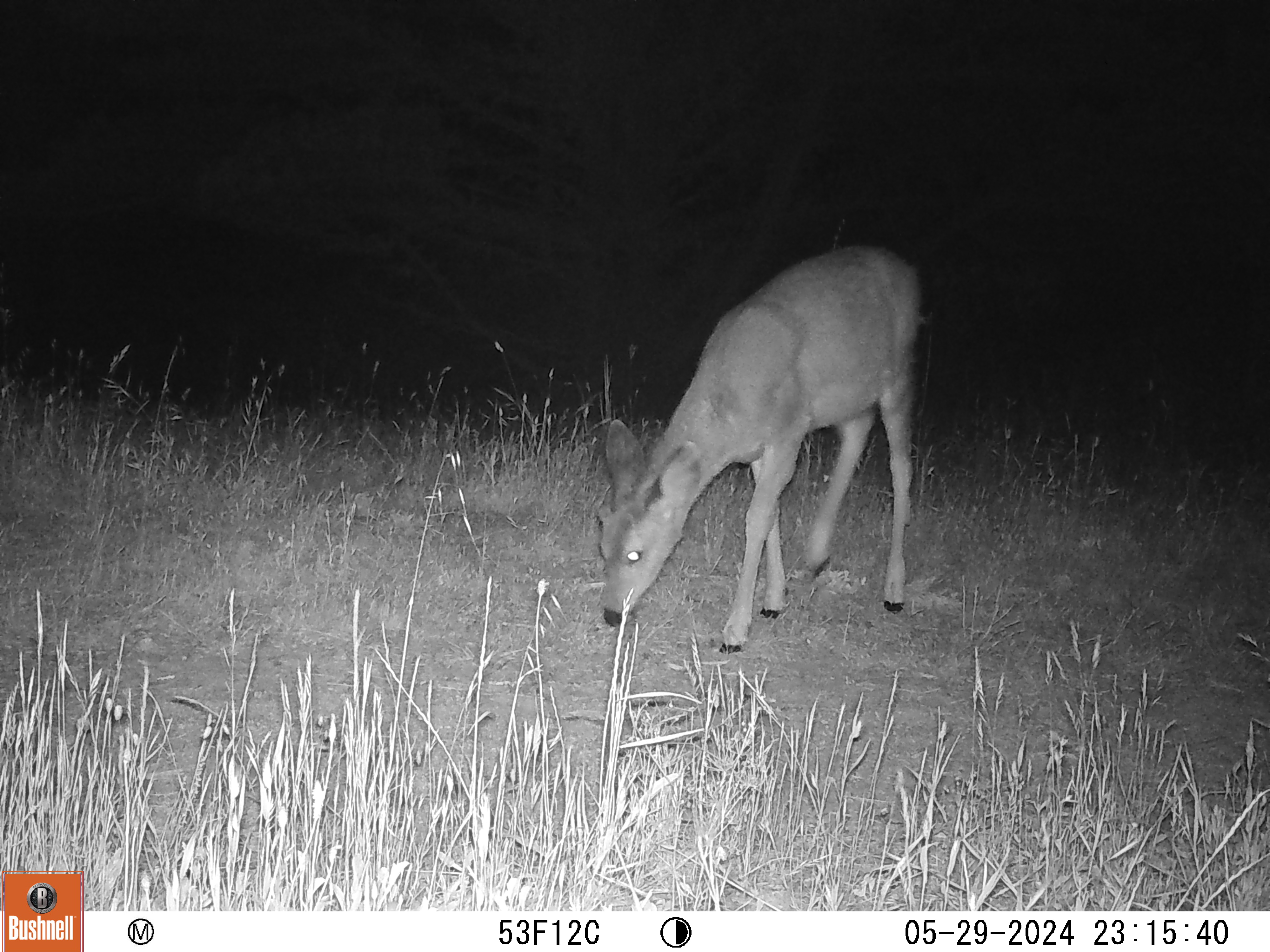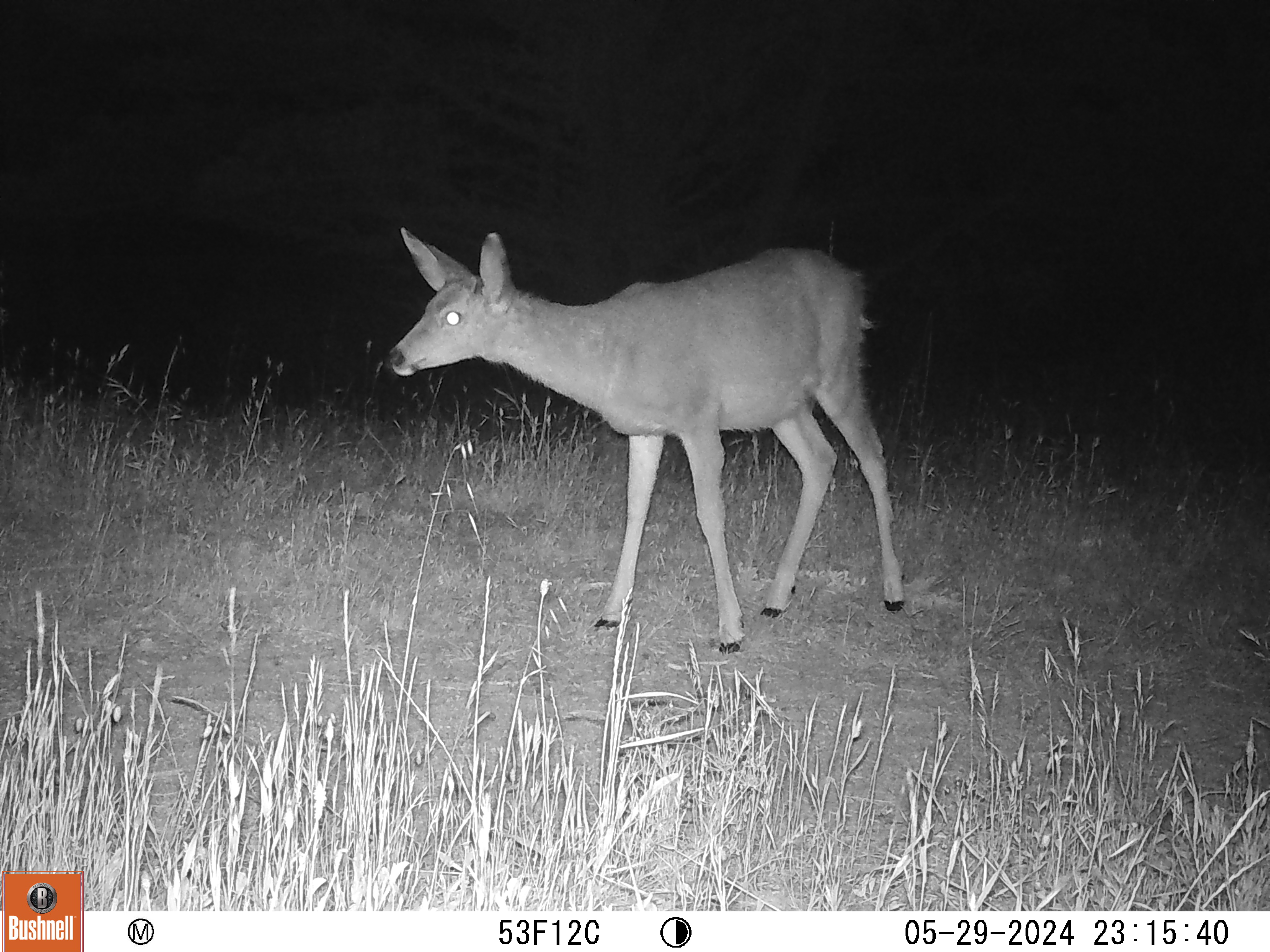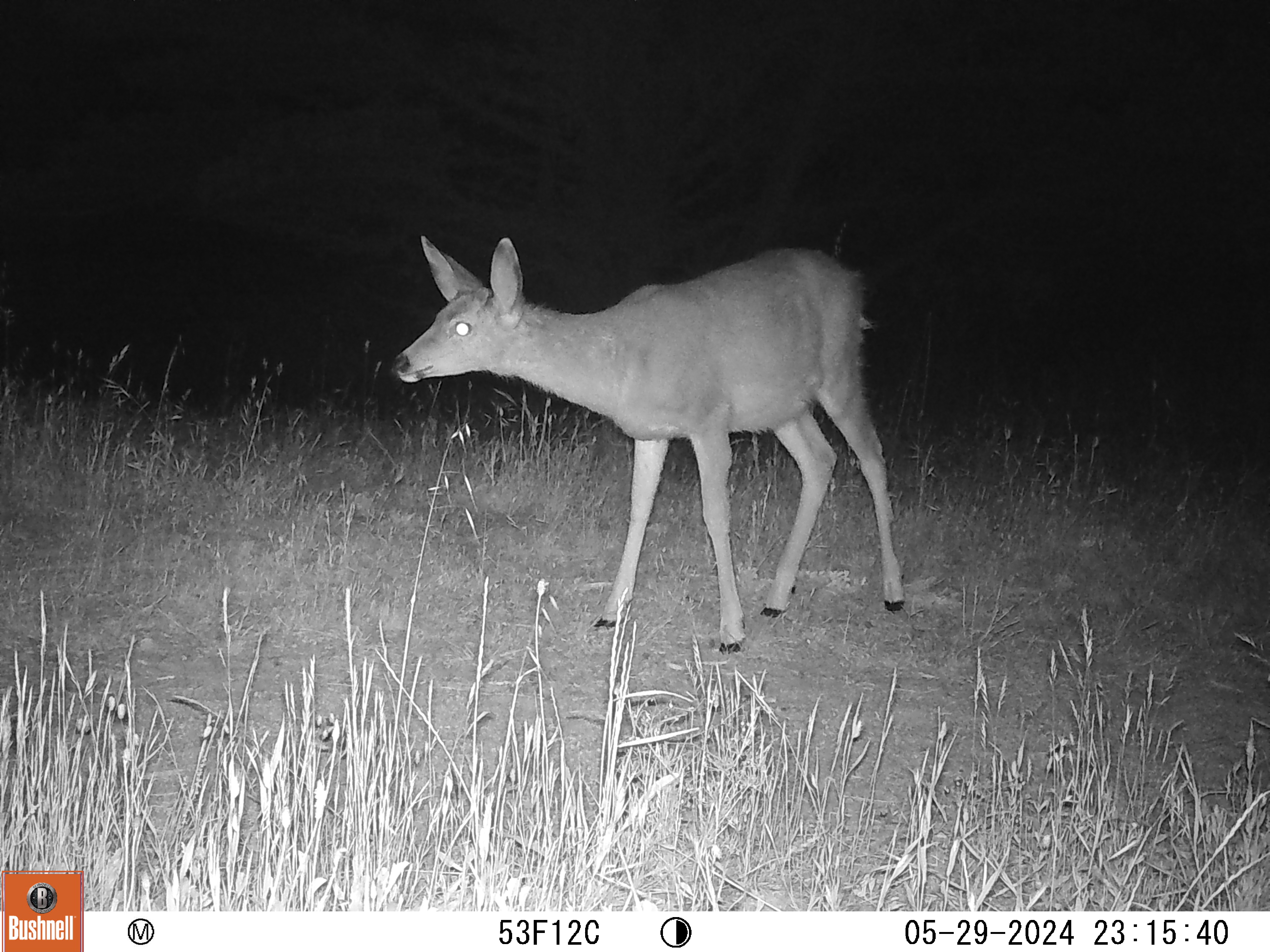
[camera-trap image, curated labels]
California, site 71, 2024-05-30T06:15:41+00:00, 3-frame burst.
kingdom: Animalia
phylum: Chordata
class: Mammalia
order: Artiodactyla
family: Cervidae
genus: Odocoileus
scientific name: Odocoileus hemionus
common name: mule deer